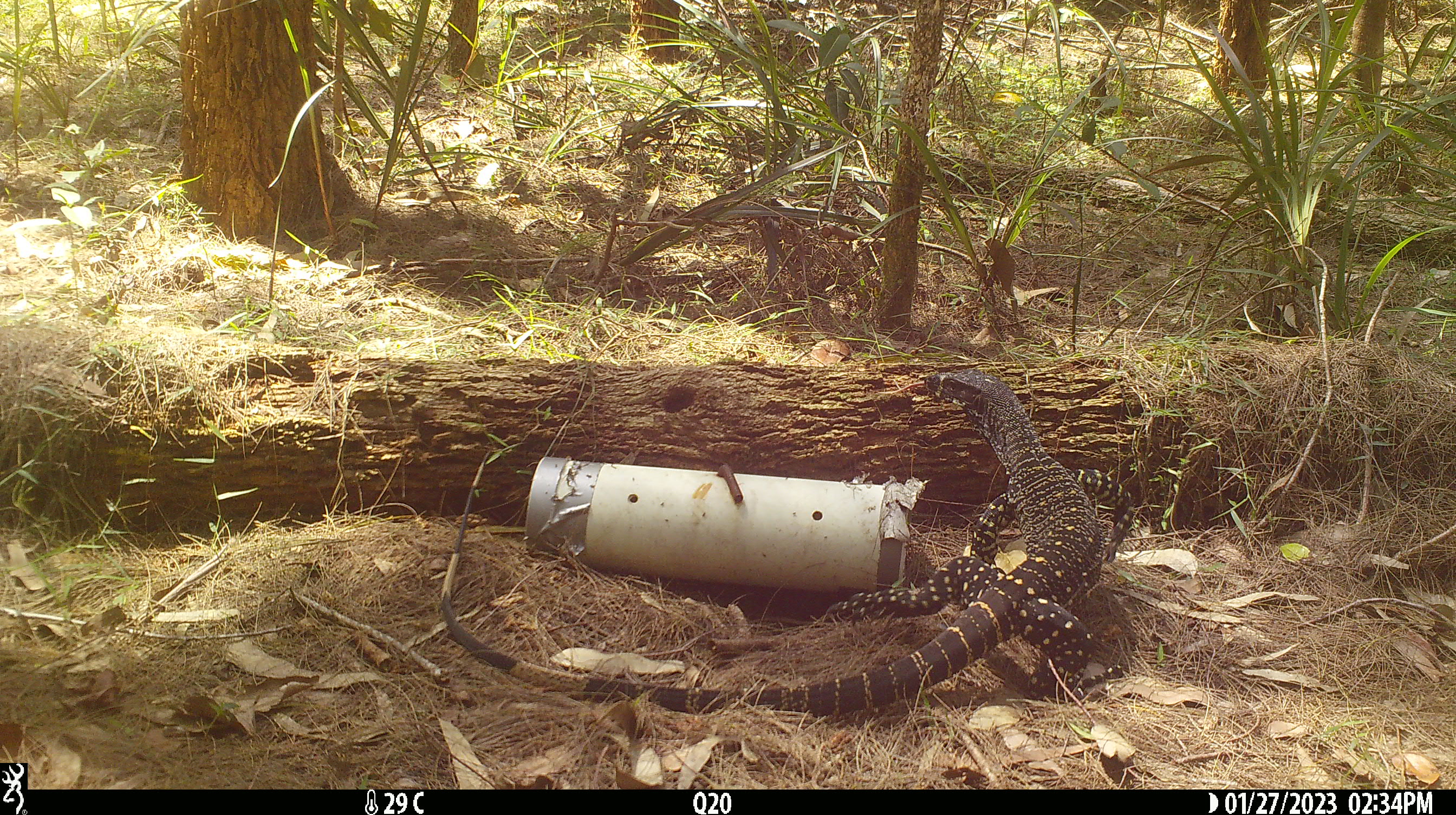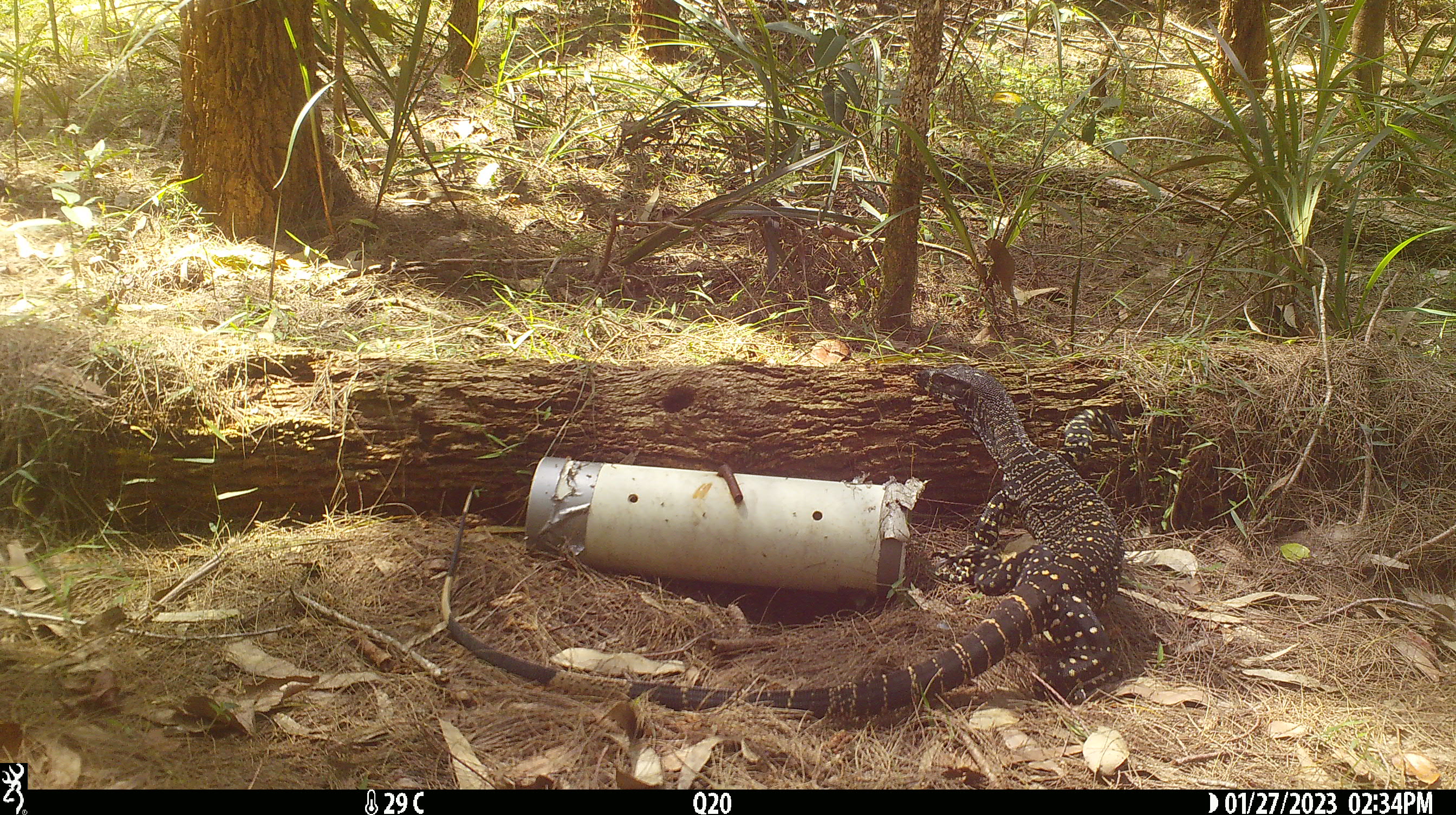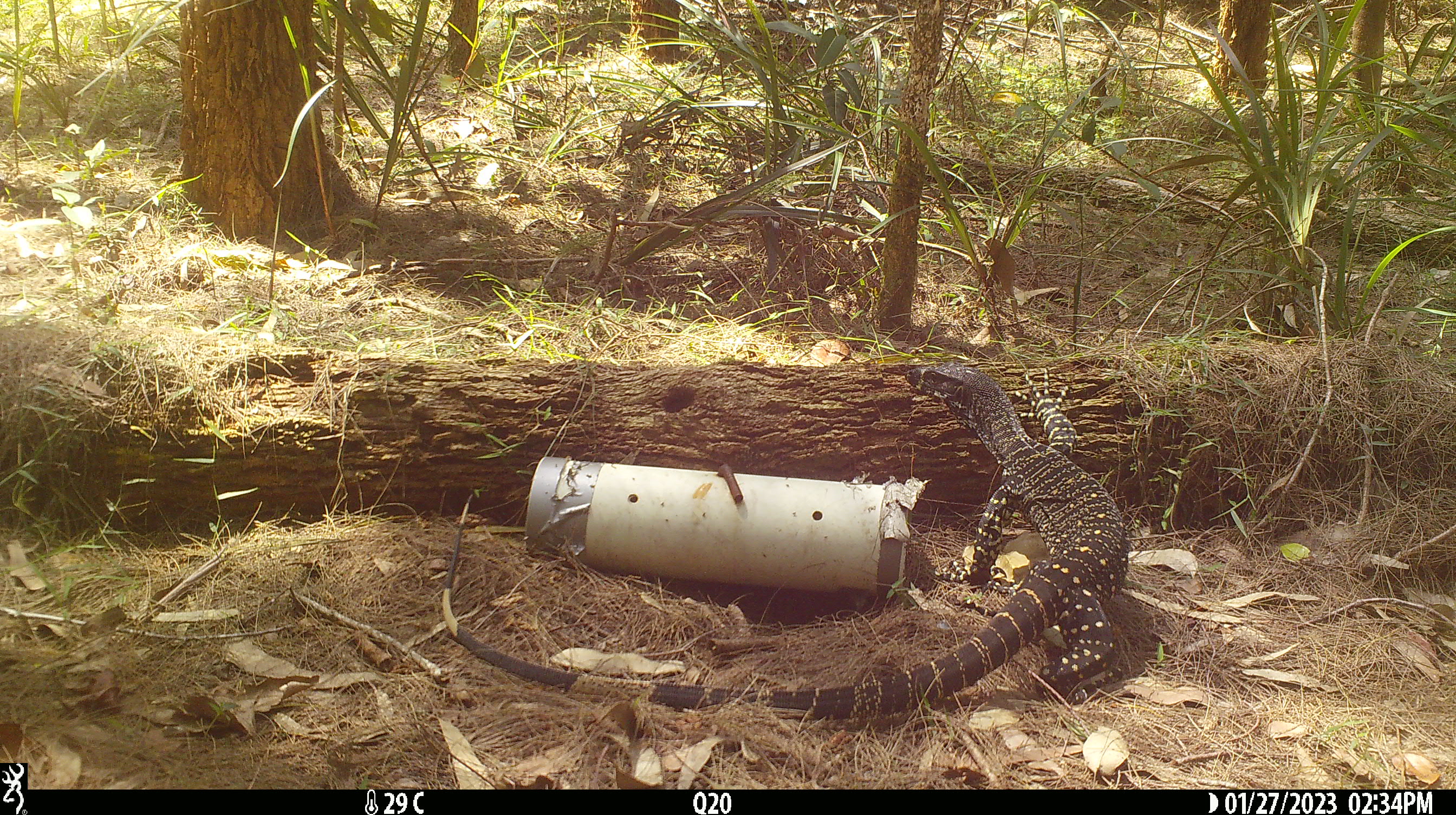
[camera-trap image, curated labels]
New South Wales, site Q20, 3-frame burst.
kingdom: Animalia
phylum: Chordata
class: Reptilia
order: Squamata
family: Varanidae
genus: Varanus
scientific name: Varanus varius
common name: lace monitor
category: goanna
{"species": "goanna (lace monitor) (Varanus varius)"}